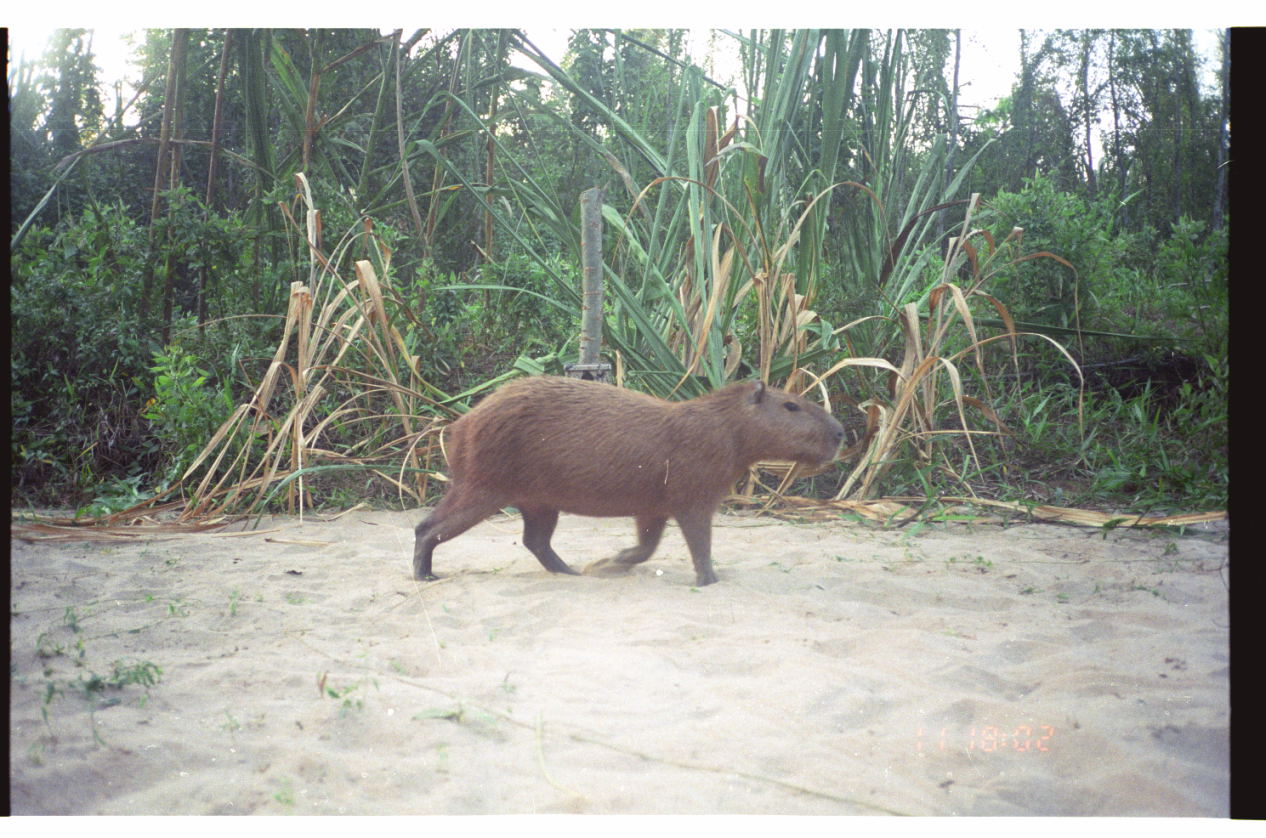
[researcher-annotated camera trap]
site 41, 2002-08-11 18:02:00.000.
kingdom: Animalia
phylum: Chordata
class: Mammalia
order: Rodentia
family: Caviidae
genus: Hydrochoerus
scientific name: Hydrochoerus hydrochaeris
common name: capybara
Hydrochoerus hydrochaeris (capybara).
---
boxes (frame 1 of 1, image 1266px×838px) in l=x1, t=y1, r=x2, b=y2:
hydrochoerus hydrochaeris: l=410, t=373, r=848, b=589